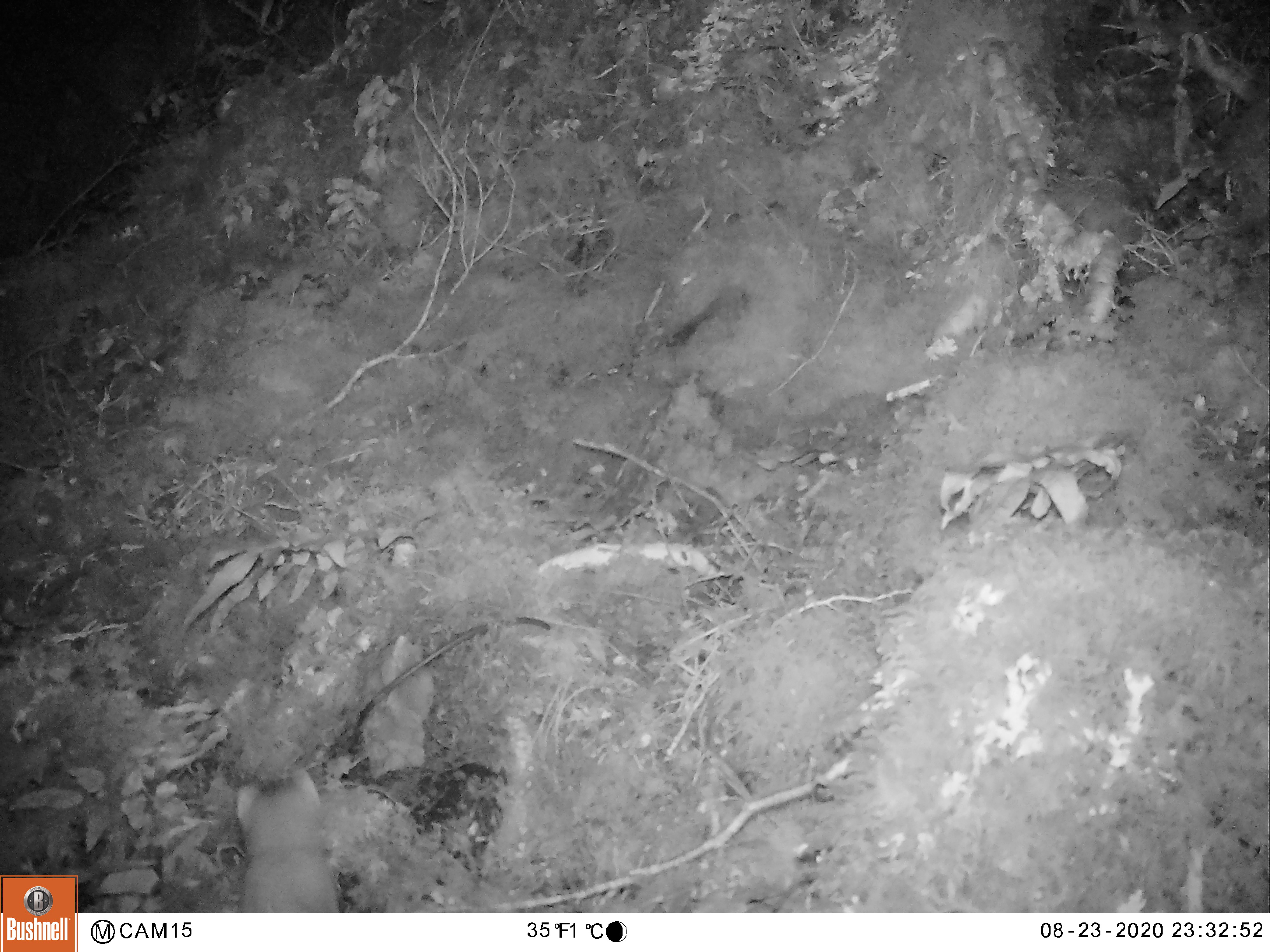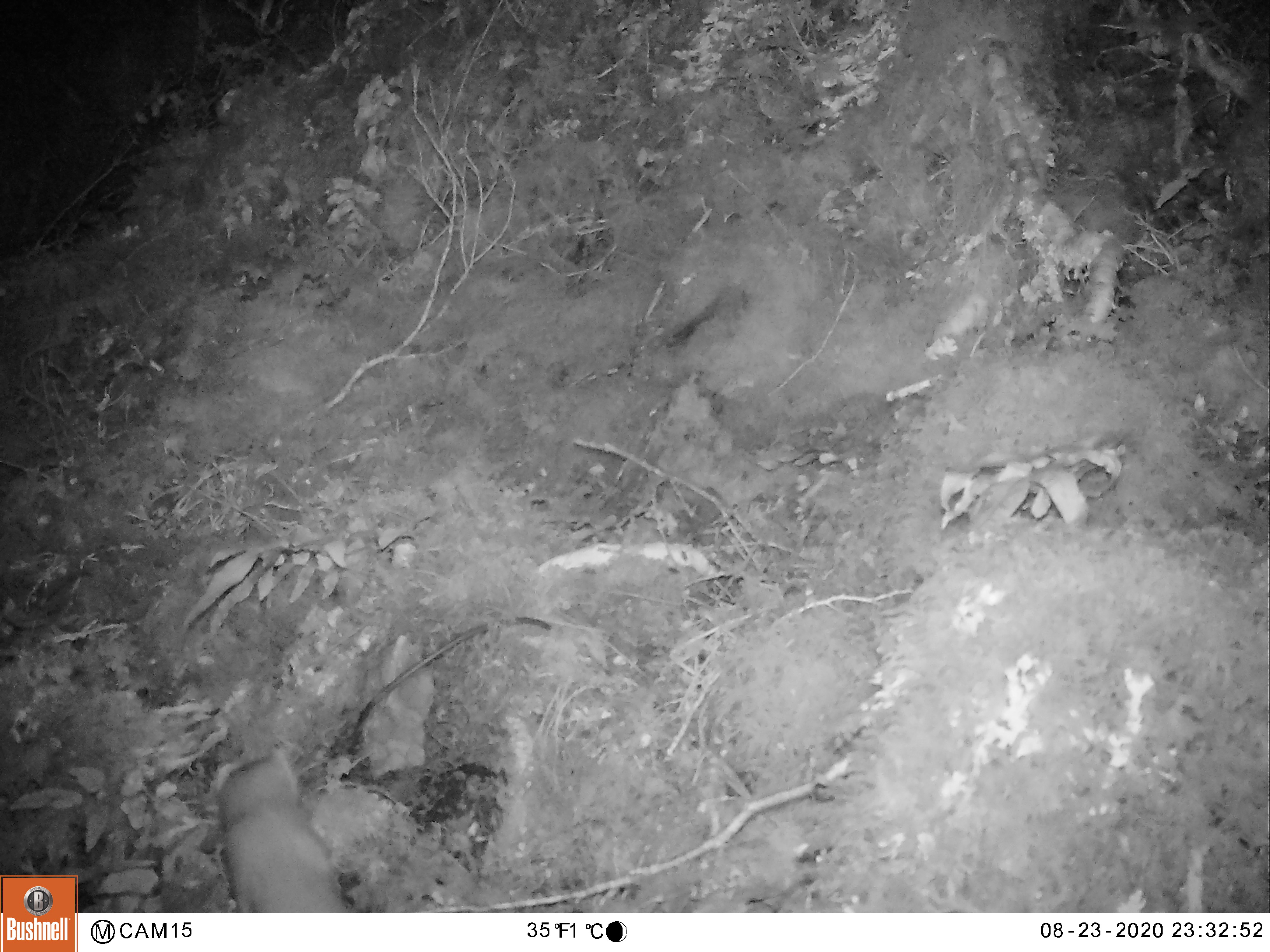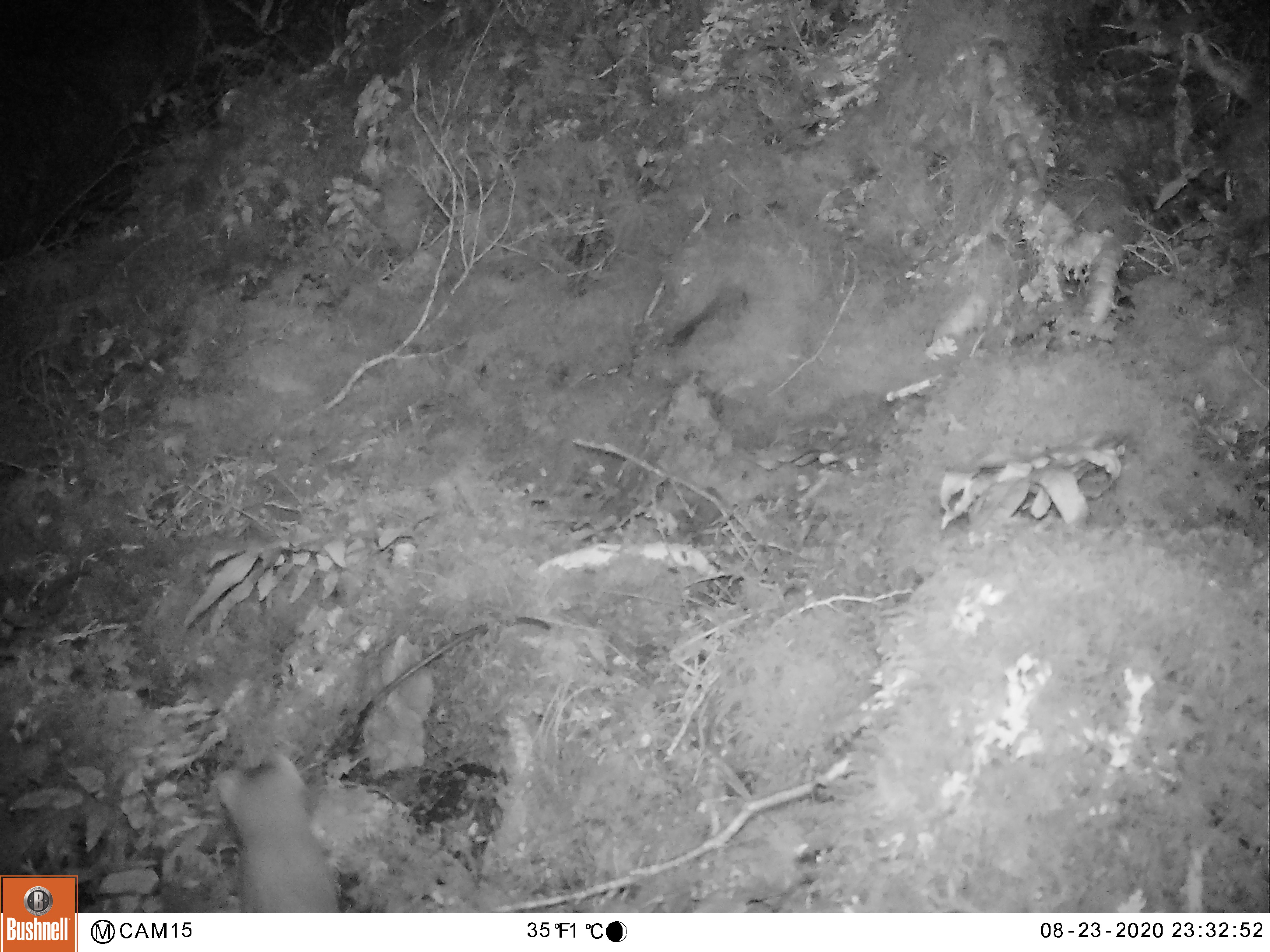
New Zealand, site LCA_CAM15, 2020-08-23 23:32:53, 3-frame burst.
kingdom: Animalia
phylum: Chordata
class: Mammalia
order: Carnivora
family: Mustelidae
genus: Mustela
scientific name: Mustela erminea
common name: stoat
Stoat (Mustela erminea).